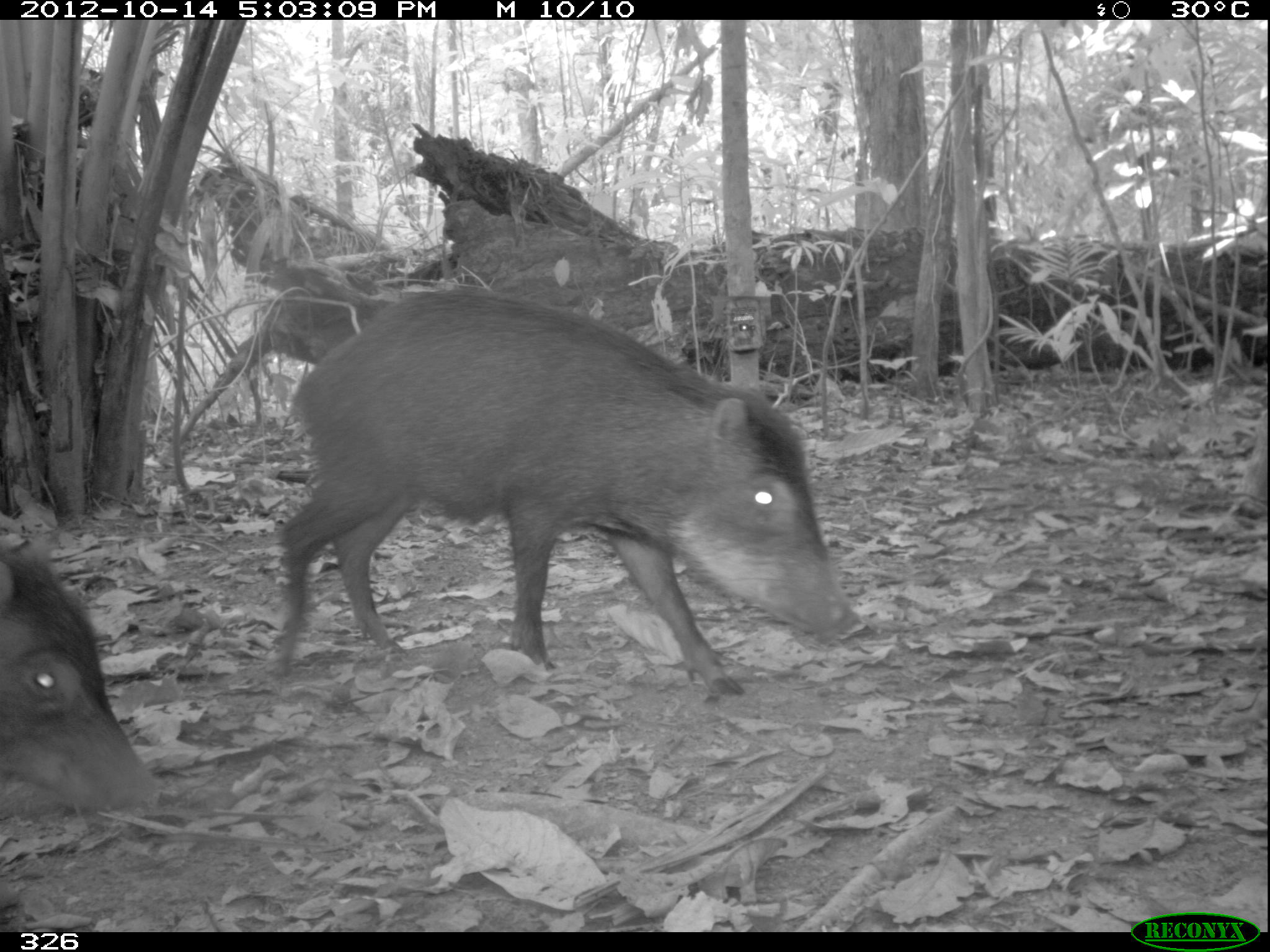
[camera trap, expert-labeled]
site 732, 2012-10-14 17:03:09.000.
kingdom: Animalia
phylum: Chordata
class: Mammalia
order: Artiodactyla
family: Tayassuidae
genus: Tayassu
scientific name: Tayassu pecari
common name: white-lipped peccary